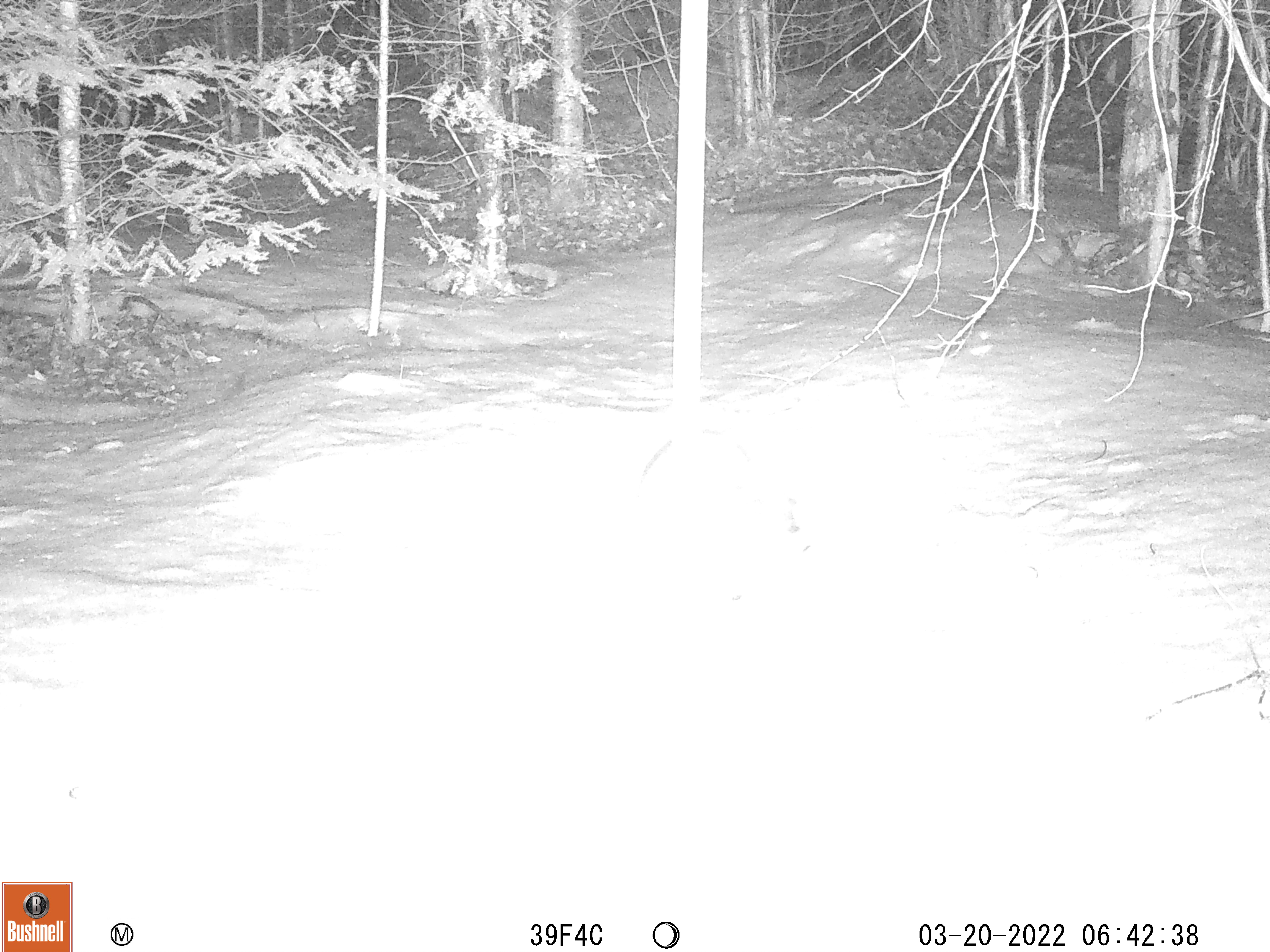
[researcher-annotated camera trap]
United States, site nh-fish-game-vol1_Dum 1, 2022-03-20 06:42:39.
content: unidentified animal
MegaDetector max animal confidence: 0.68